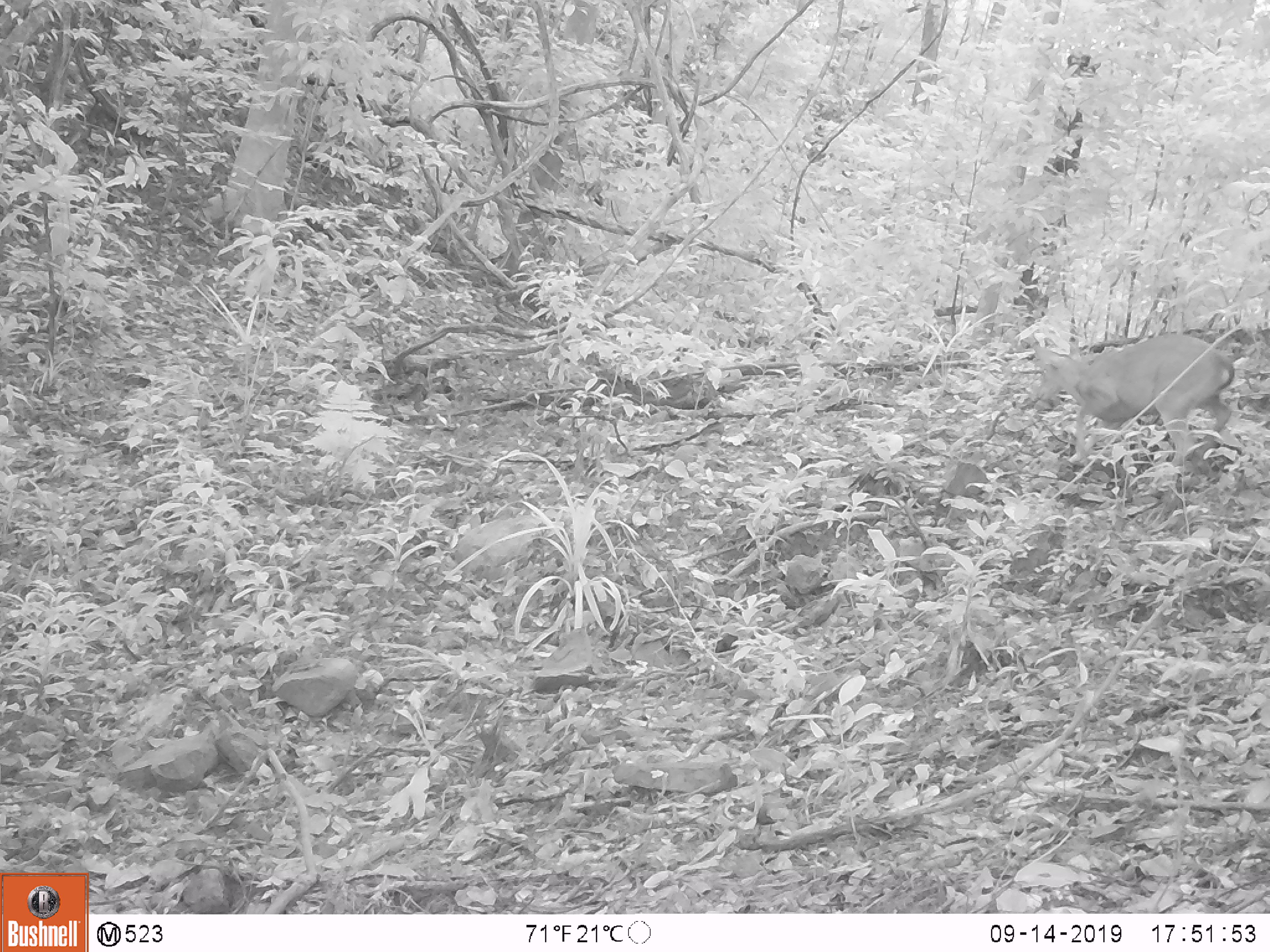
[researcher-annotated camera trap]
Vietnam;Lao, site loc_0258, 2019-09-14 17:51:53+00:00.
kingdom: Animalia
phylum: Chordata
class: Mammalia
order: Artiodactyla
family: Cervidae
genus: Muntiacus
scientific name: Muntiacus vuquangensis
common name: large-antlered muntjac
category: large antlered muntjac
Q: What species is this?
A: Large antlered muntjac (large-antlered muntjac) (Muntiacus vuquangensis).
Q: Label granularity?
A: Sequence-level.